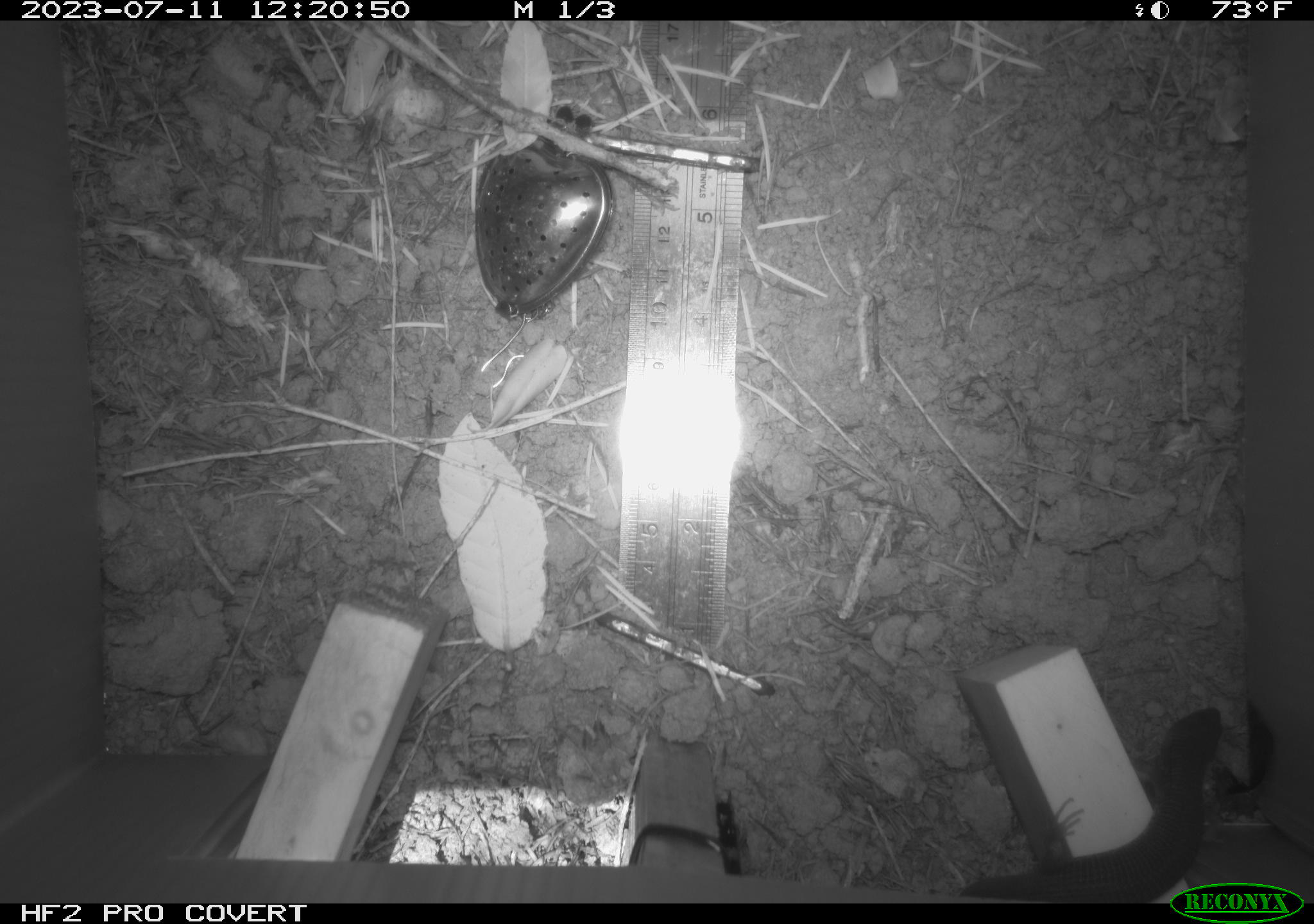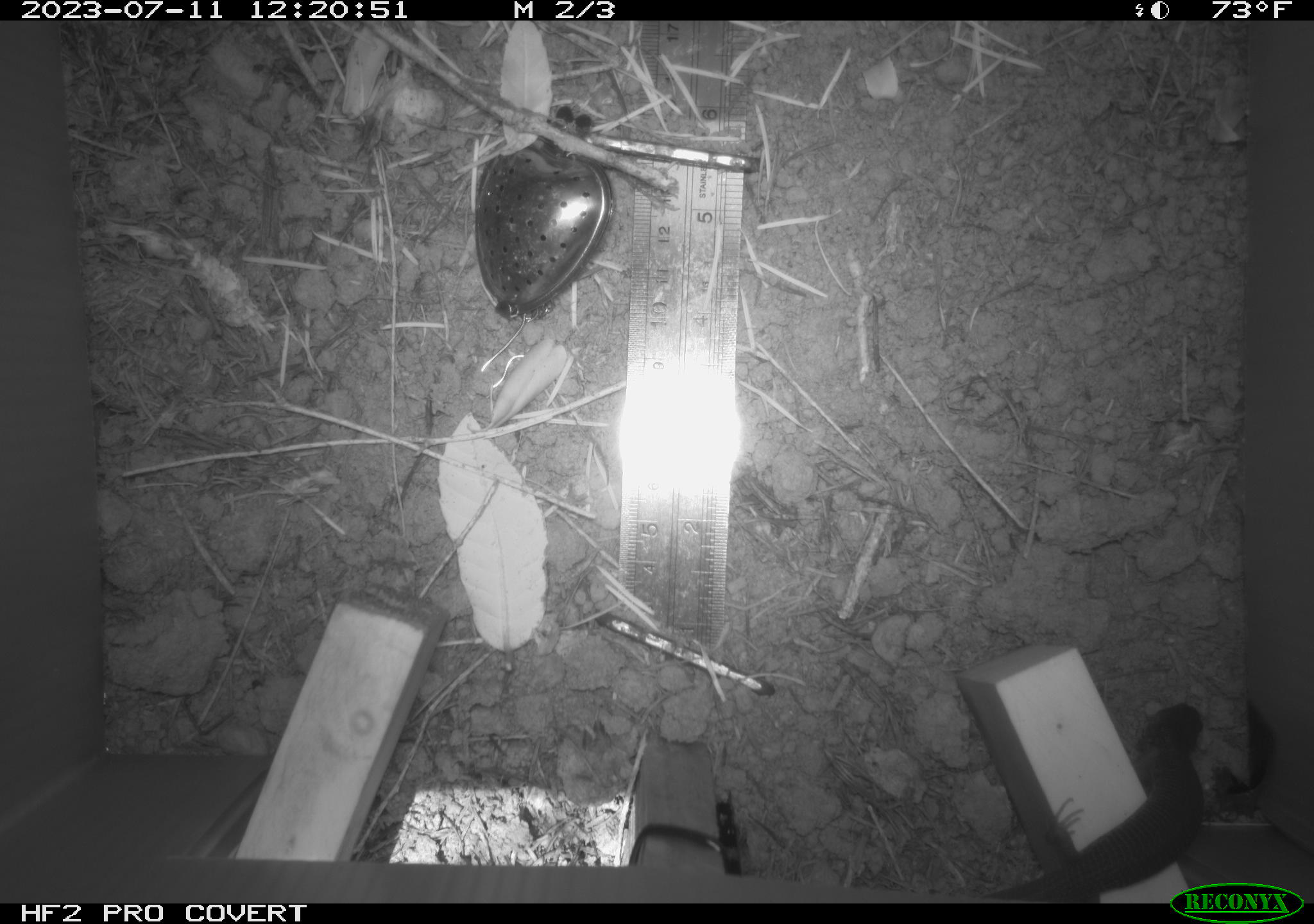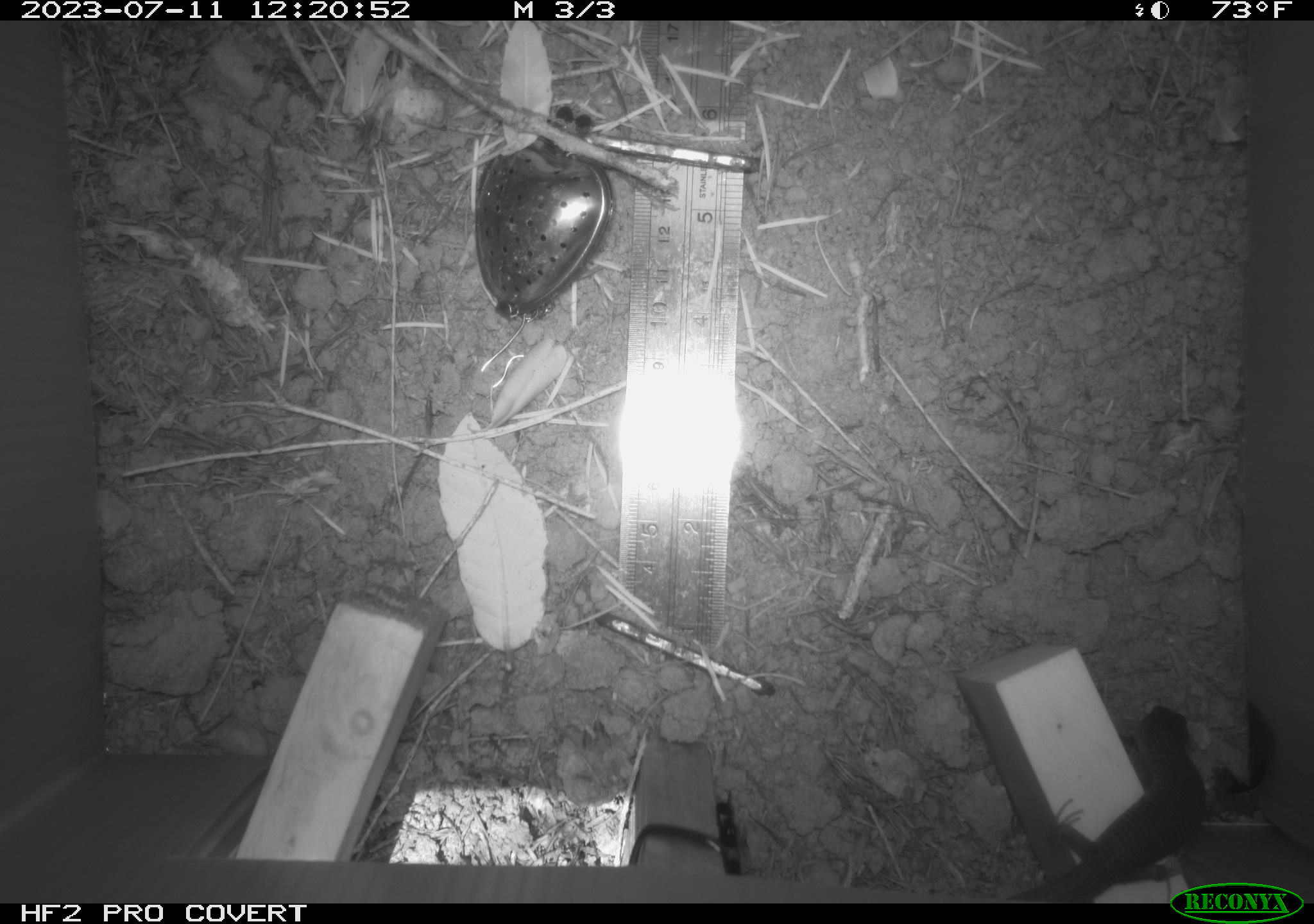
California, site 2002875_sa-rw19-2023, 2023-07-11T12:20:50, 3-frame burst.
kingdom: Animalia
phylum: Chordata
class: Reptilia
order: Squamata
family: Anguidae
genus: Elgaria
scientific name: Elgaria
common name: alligator lizards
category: elgaria species